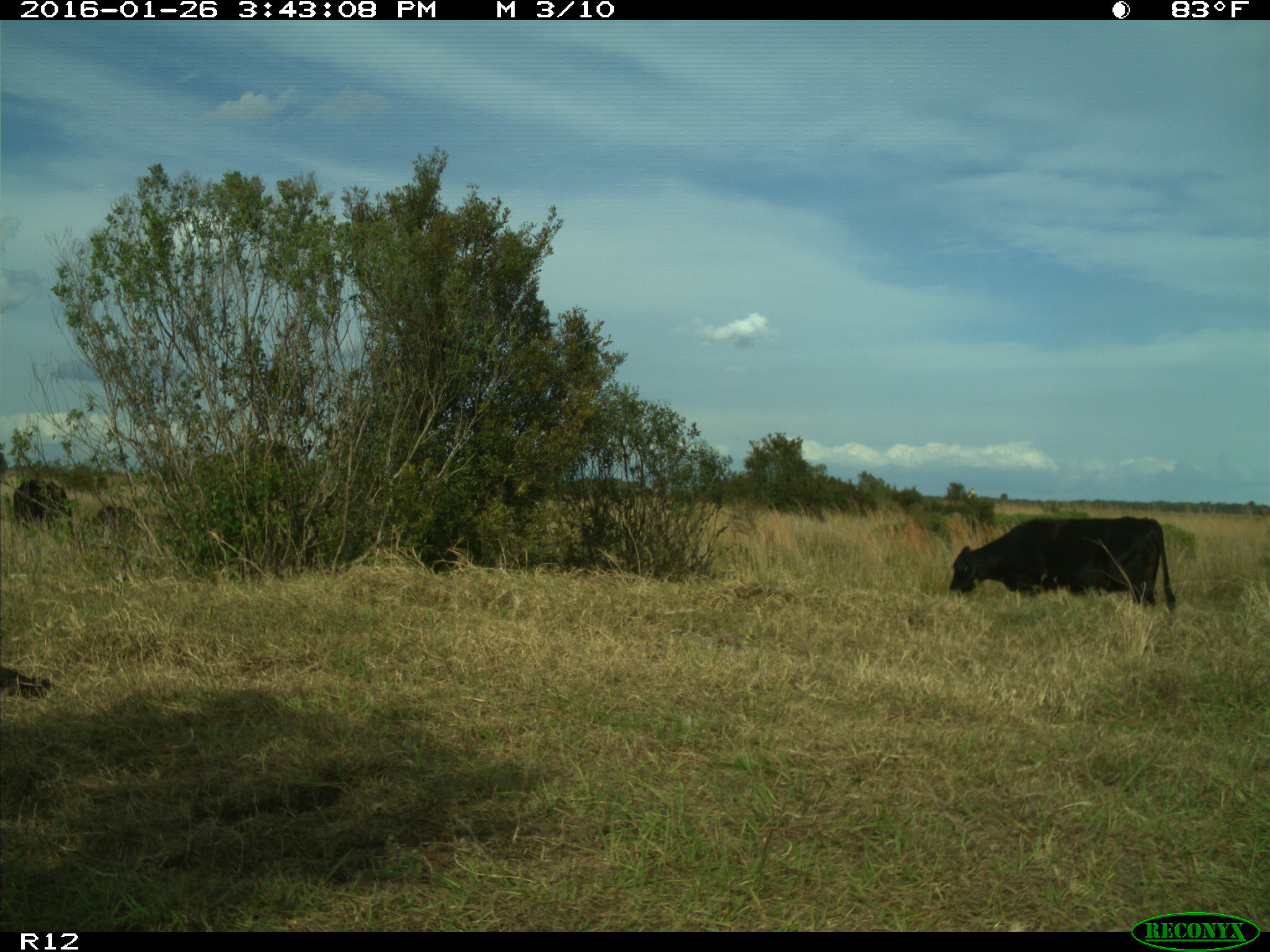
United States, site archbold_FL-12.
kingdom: Animalia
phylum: Chordata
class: Mammalia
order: Artiodactyla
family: Bovidae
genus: Bos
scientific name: Bos taurus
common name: domestic cow